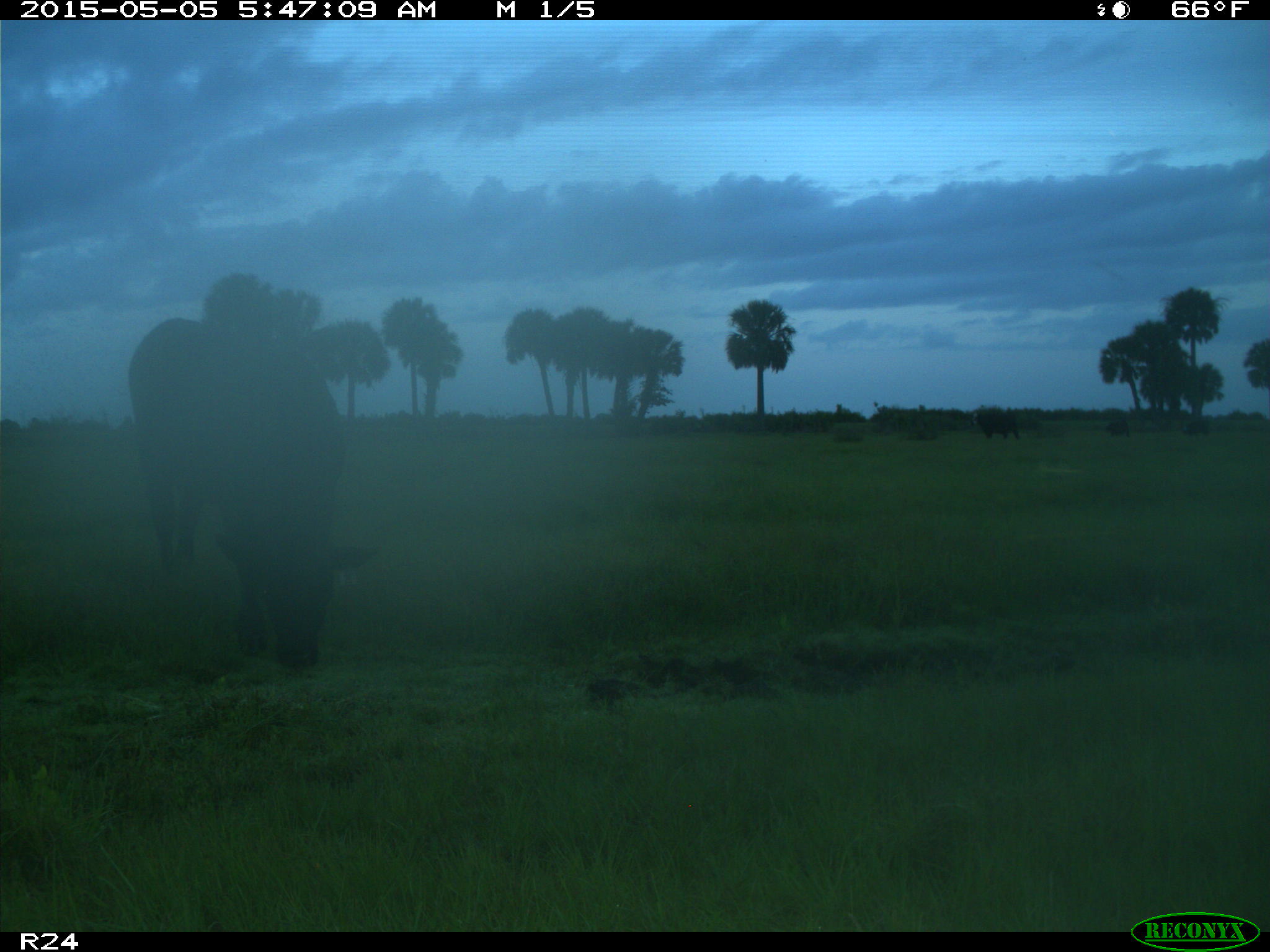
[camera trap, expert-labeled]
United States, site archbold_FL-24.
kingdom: Animalia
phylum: Chordata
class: Mammalia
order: Artiodactyla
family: Bovidae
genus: Bos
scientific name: Bos taurus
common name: domestic cow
Bos taurus (domestic cow).